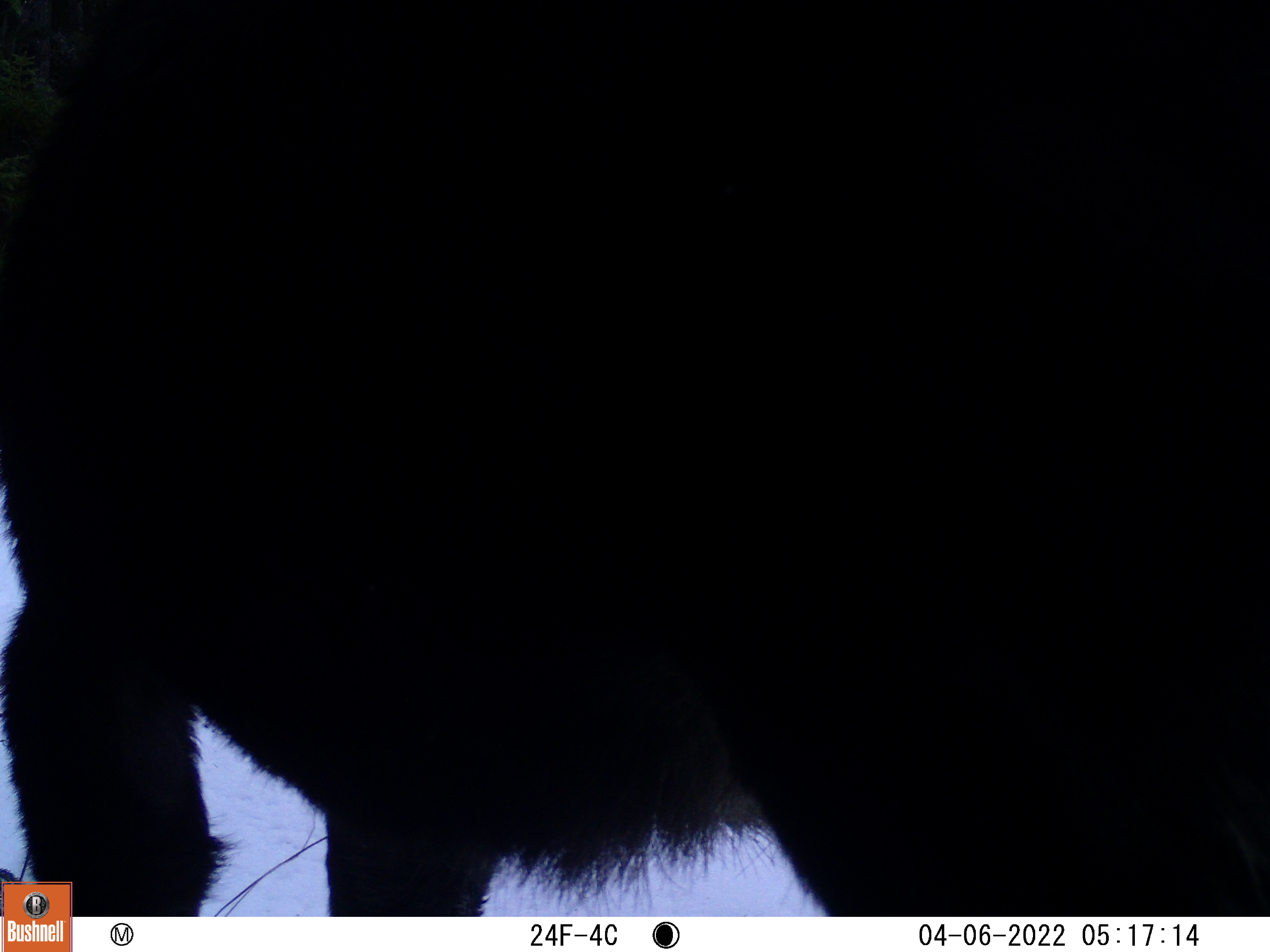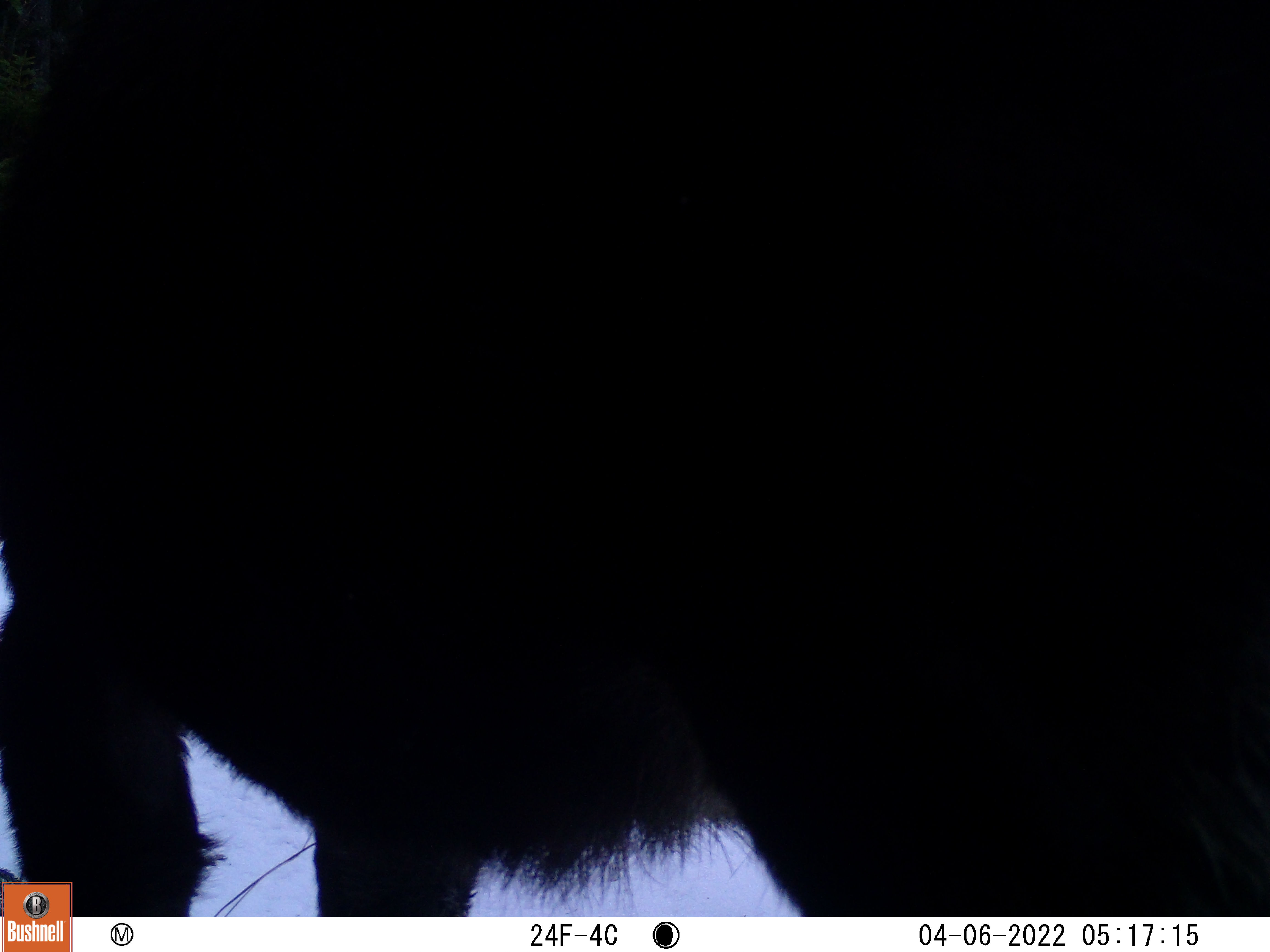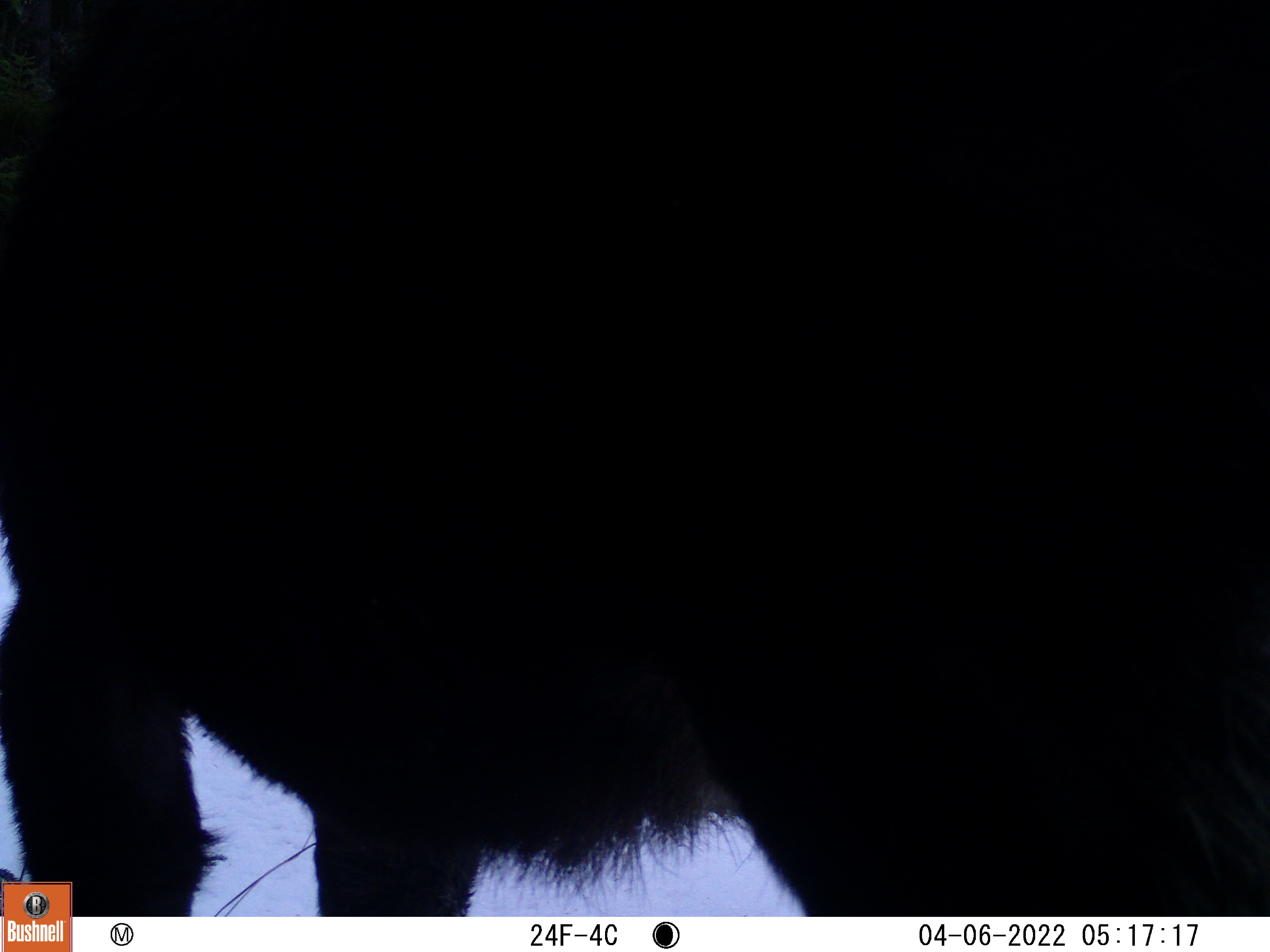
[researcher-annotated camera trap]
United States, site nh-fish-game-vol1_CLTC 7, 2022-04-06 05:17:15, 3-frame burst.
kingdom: Animalia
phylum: Chordata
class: Mammalia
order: Artiodactyla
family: Cervidae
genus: Alces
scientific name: Alces alces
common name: moose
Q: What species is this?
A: Moose (Alces alces).